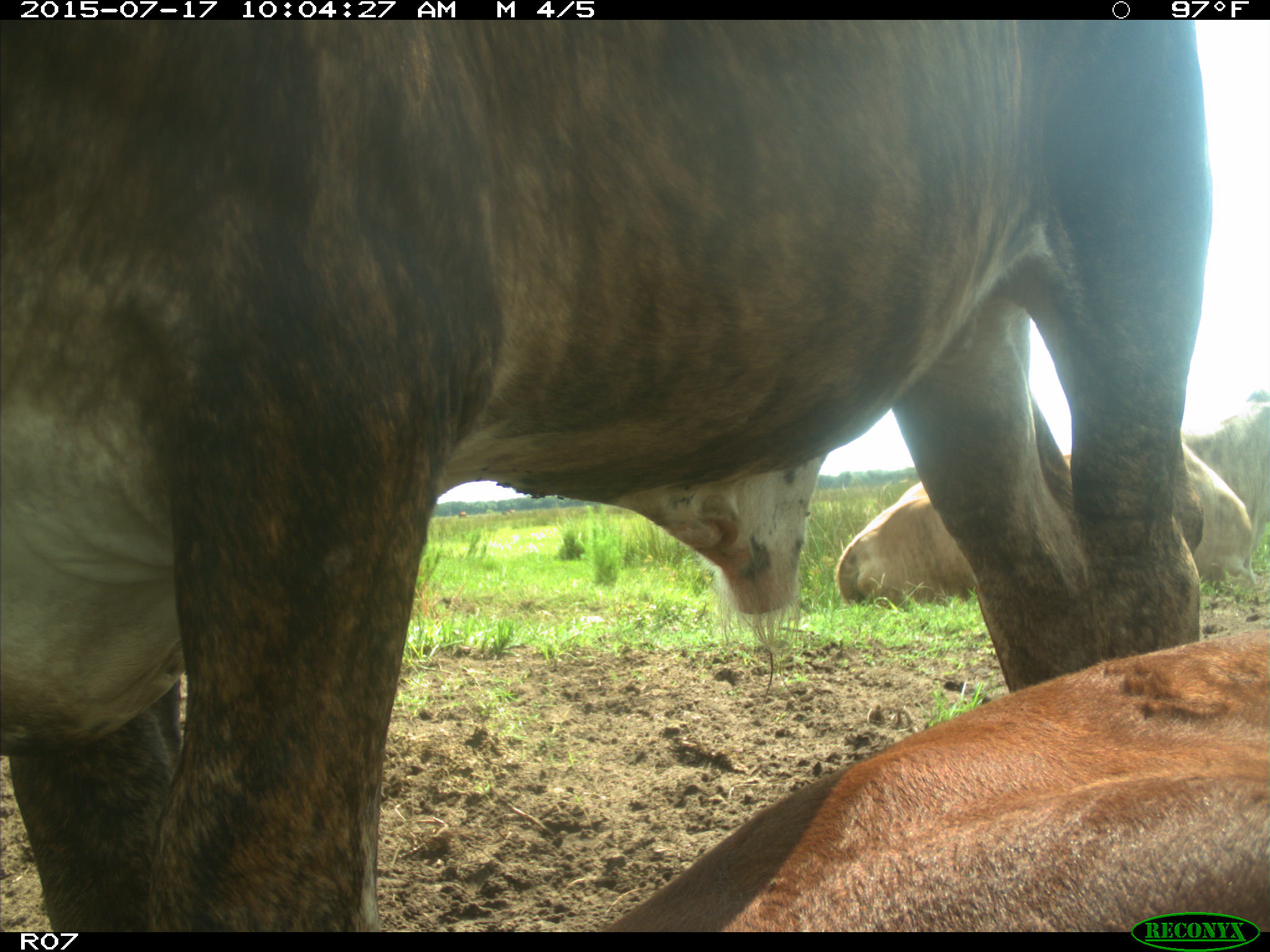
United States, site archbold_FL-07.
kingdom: Animalia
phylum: Chordata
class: Mammalia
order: Artiodactyla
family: Bovidae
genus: Bos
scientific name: Bos taurus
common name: domestic cow